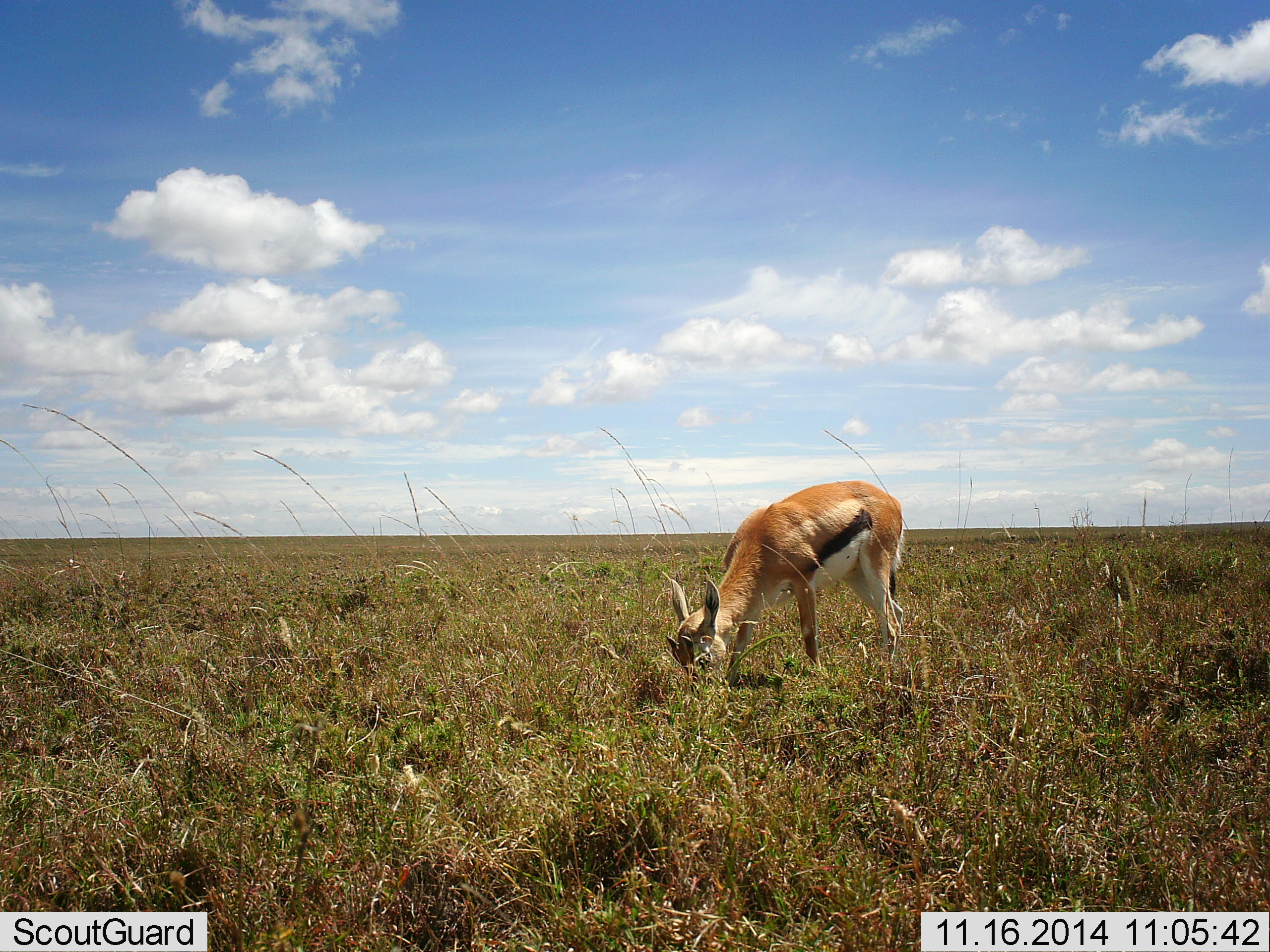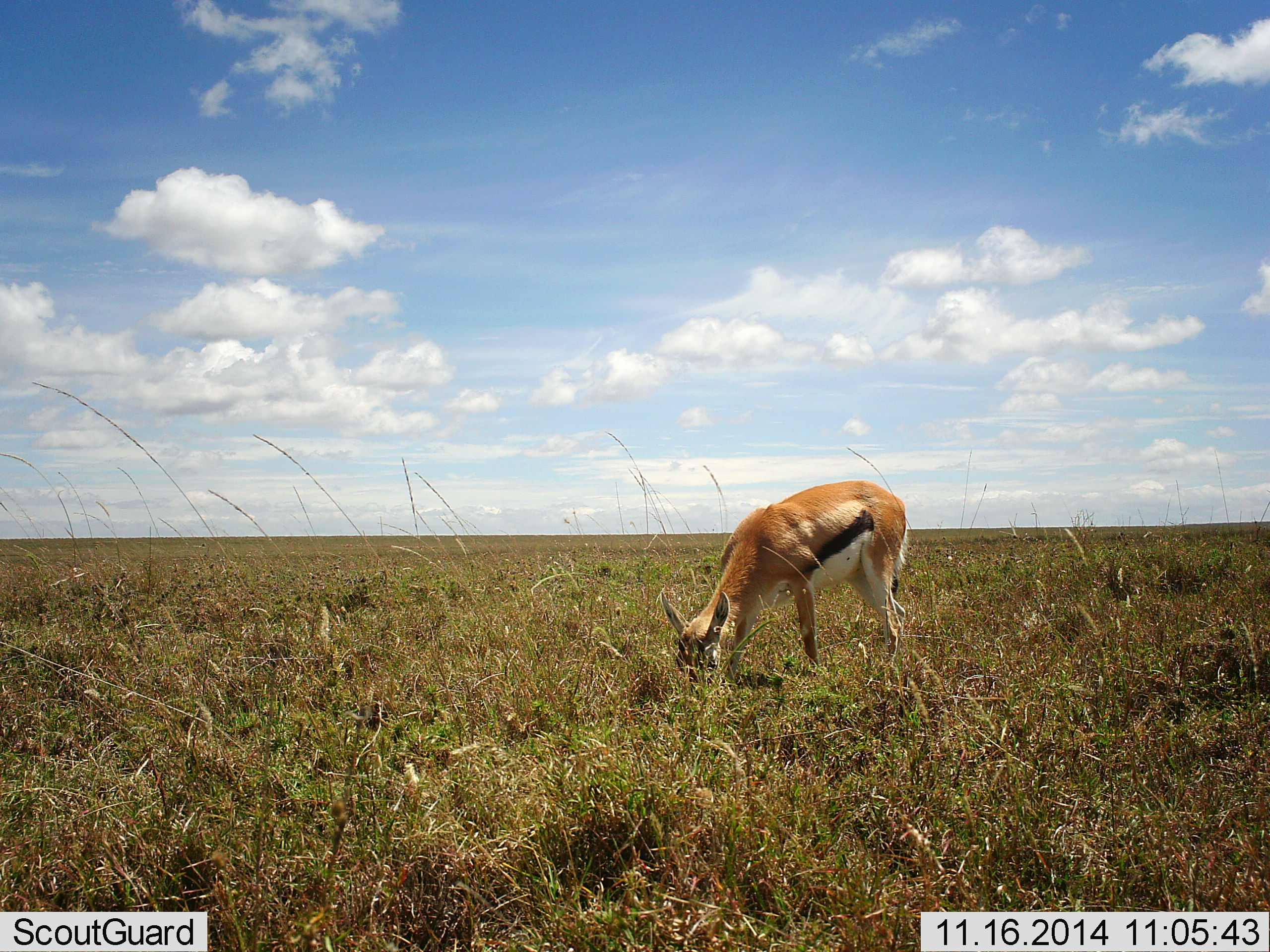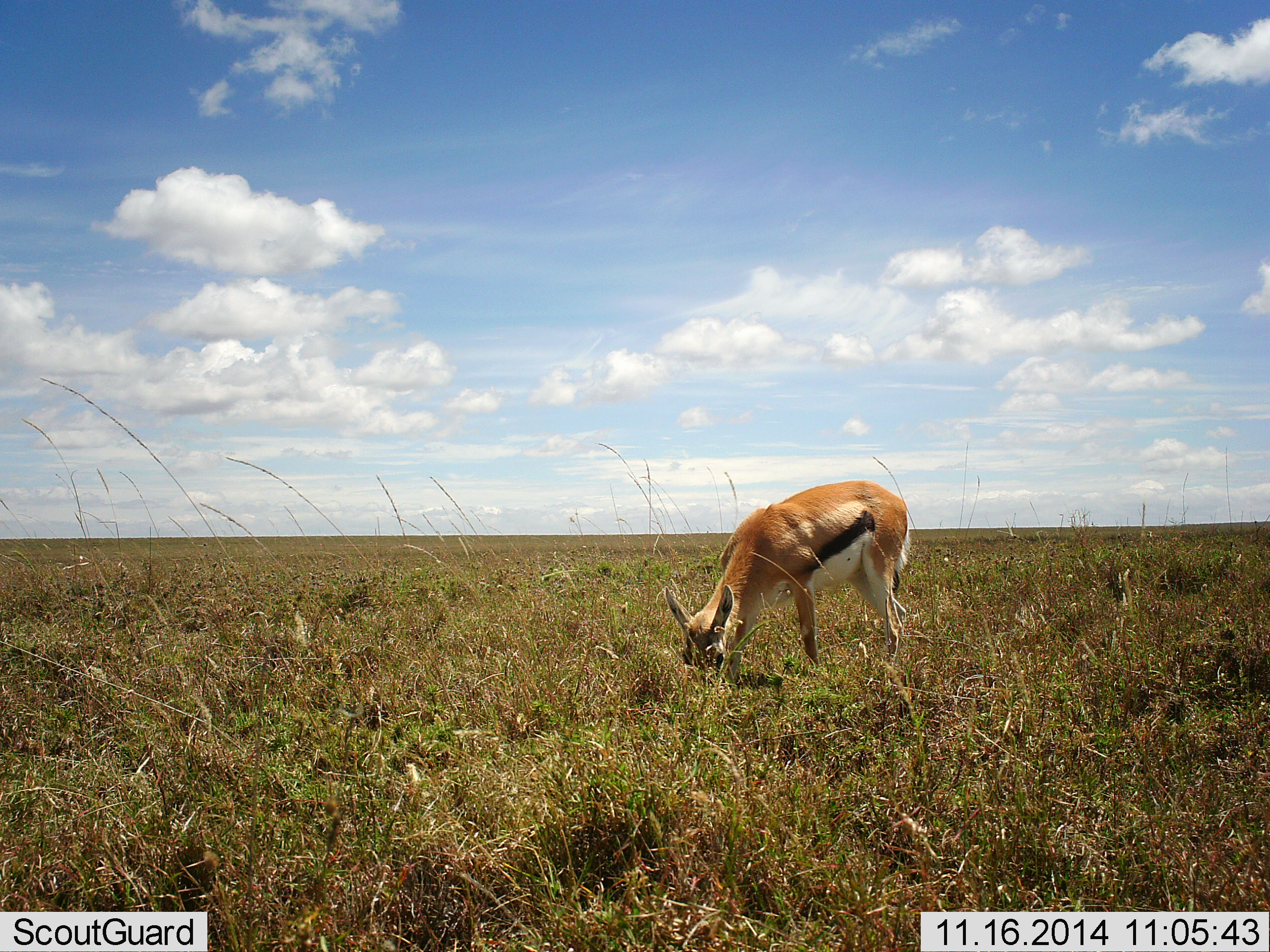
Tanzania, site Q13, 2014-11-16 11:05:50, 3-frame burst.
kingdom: Animalia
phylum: Chordata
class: Mammalia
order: Artiodactyla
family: Bovidae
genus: Eudorcas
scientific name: Eudorcas thomsonii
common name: thomson's gazelle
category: gazellethomsons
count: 1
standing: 30%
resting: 0%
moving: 0%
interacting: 0%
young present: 10%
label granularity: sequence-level